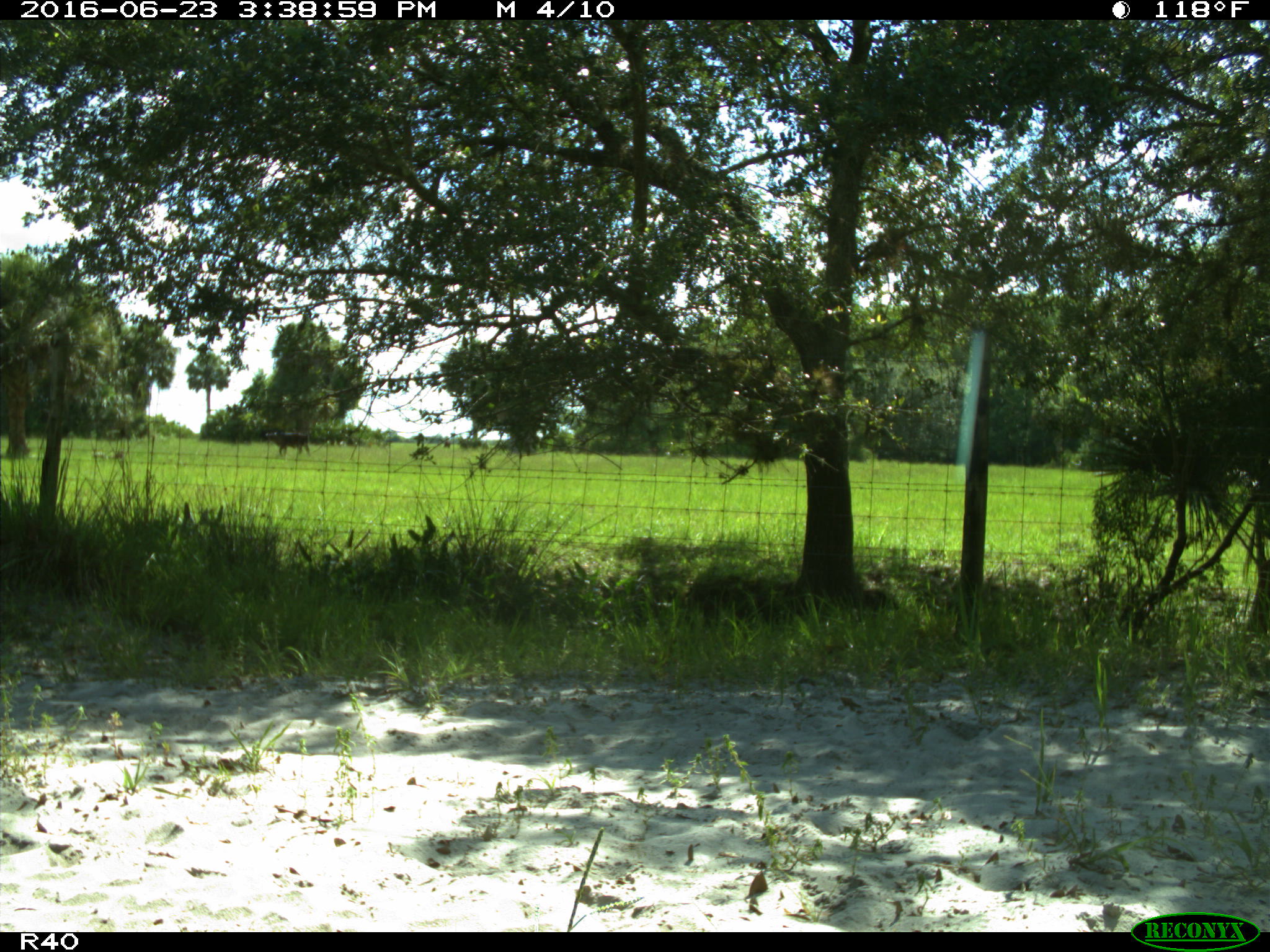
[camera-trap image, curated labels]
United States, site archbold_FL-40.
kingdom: Animalia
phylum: Chordata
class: Mammalia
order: Artiodactyla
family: Bovidae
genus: Bos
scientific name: Bos taurus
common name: domestic cow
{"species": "Bos taurus (domestic cow)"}